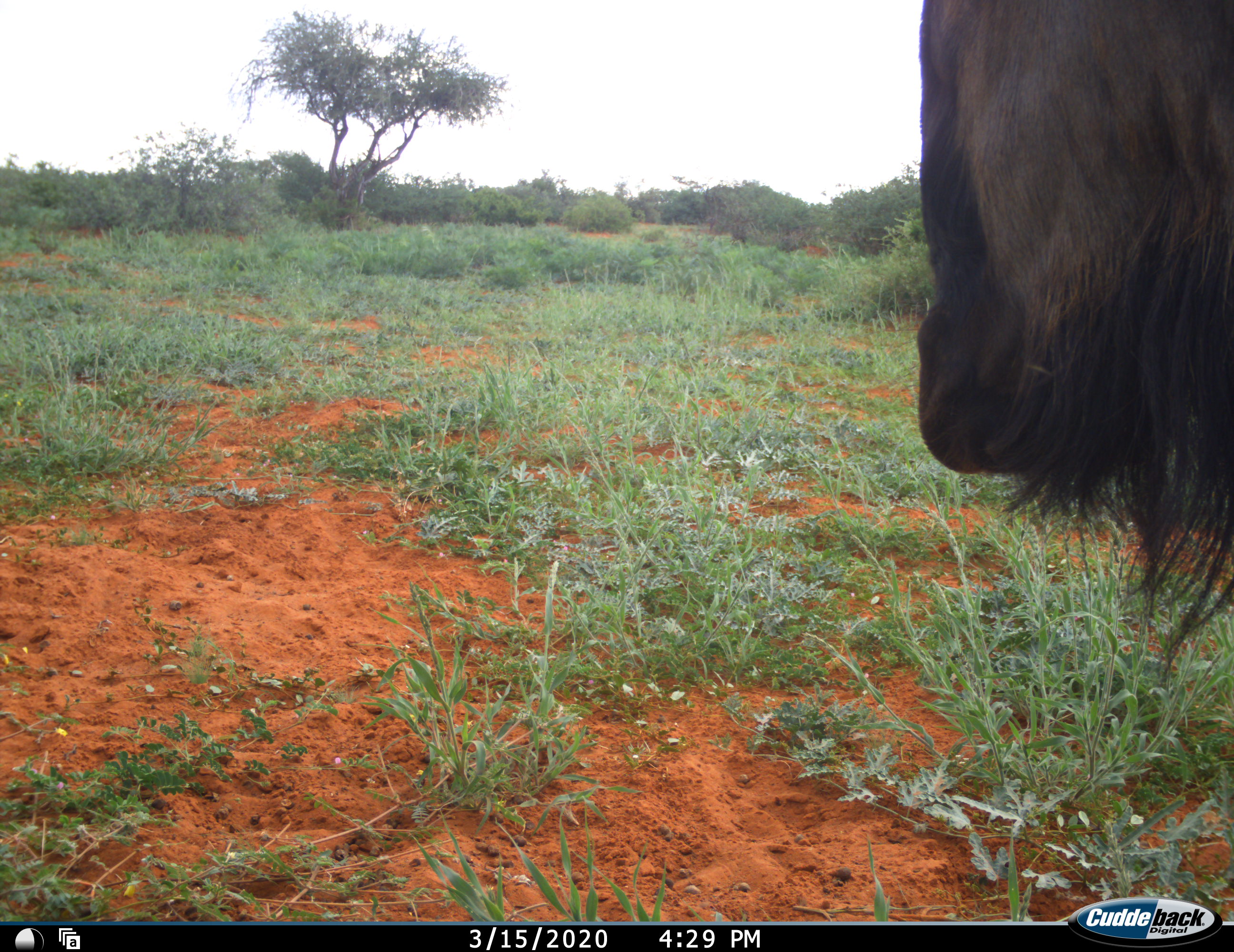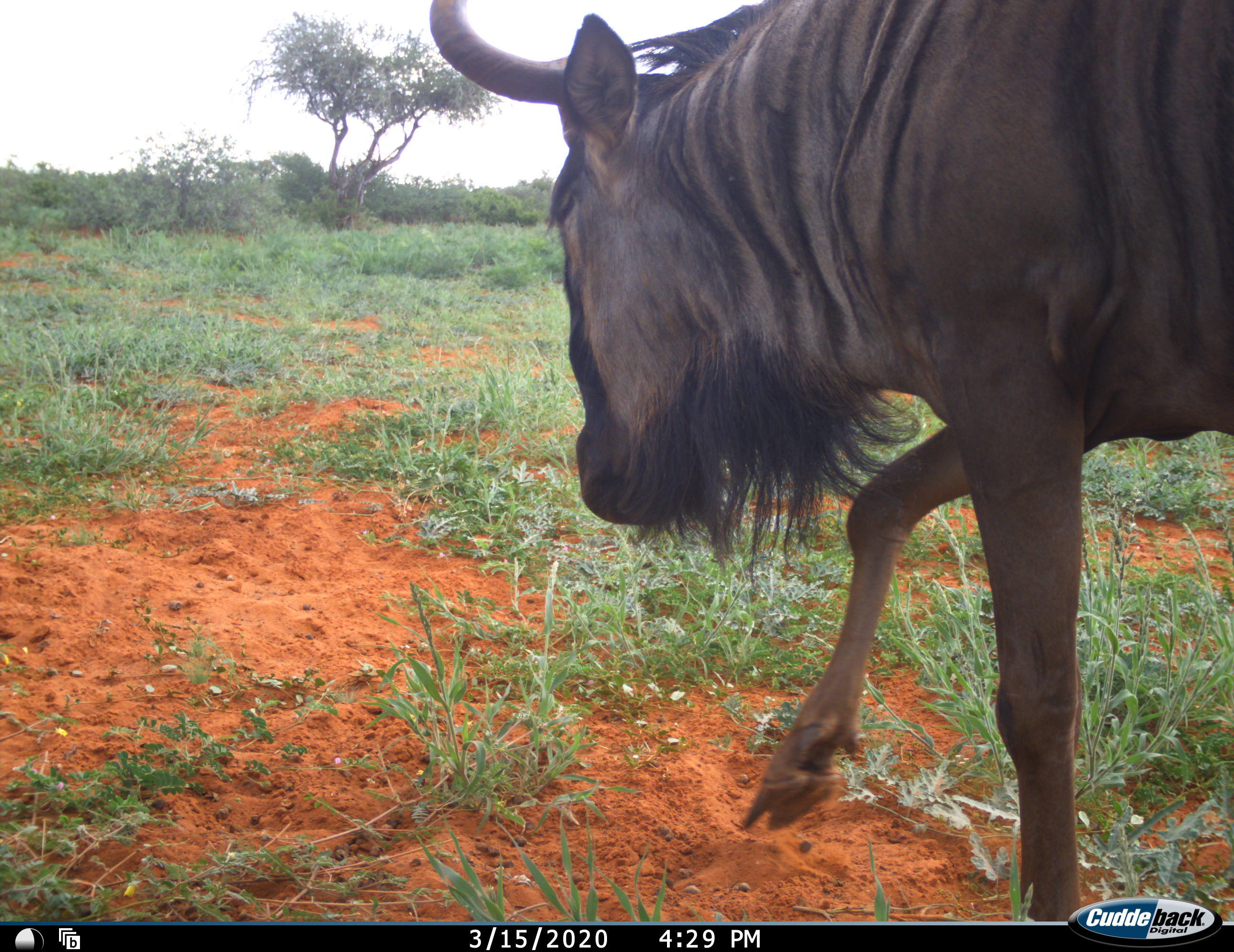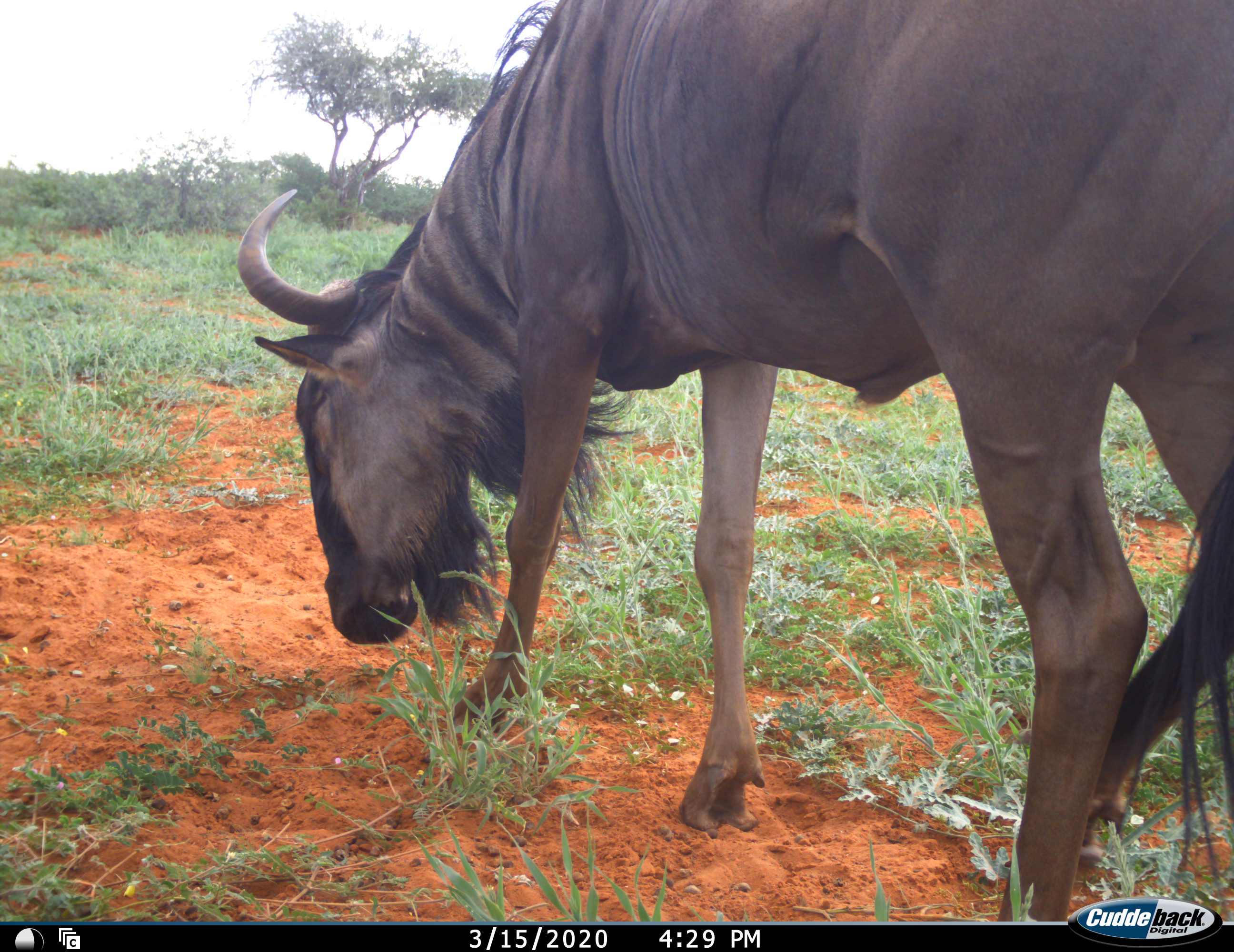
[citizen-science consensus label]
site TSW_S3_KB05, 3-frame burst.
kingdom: Animalia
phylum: Chordata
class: Mammalia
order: Artiodactyla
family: Bovidae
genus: Connochaetes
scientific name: Connochaetes taurinus taurinus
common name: blue wildebeest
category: wildebeestblue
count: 1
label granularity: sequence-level